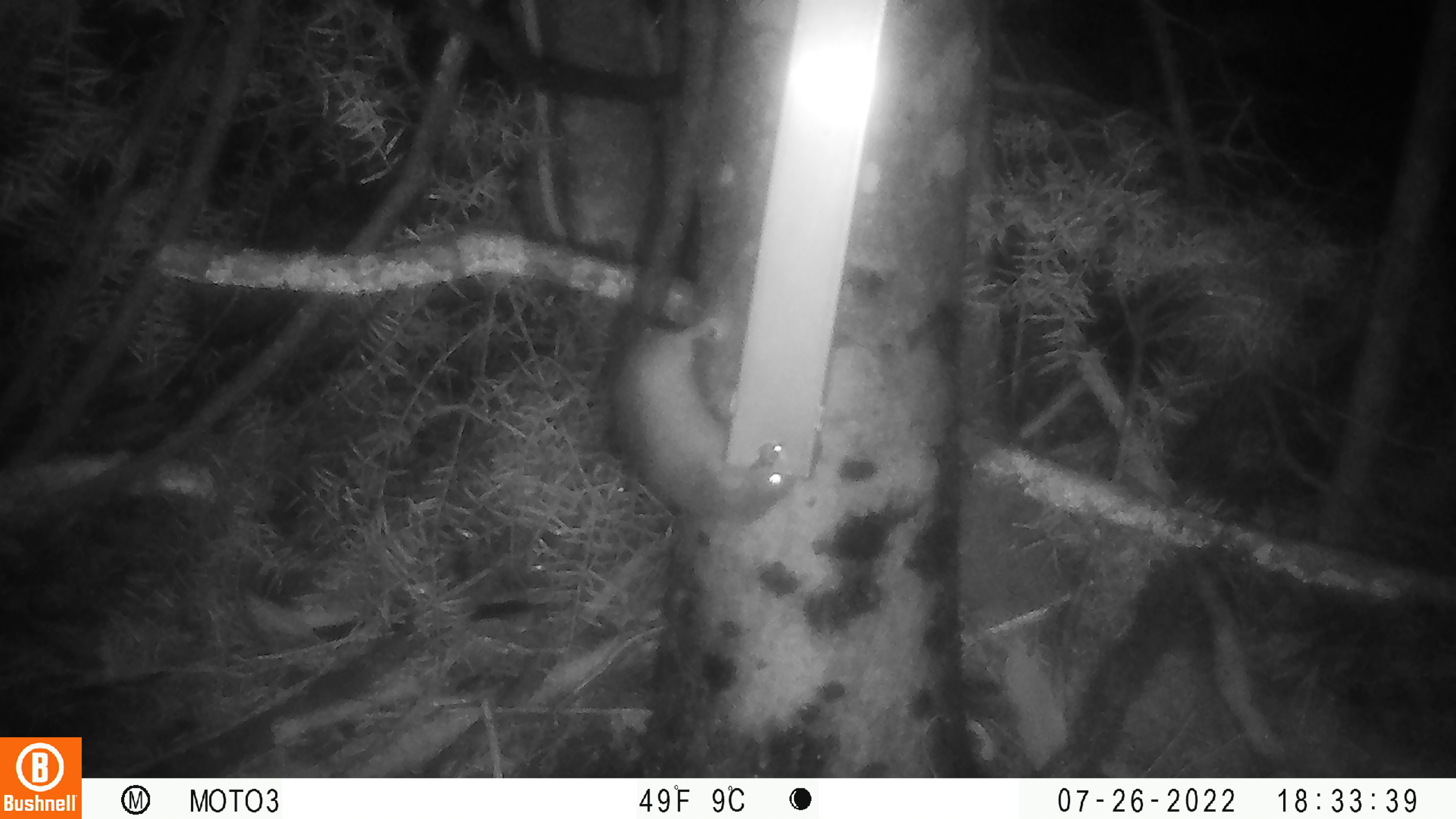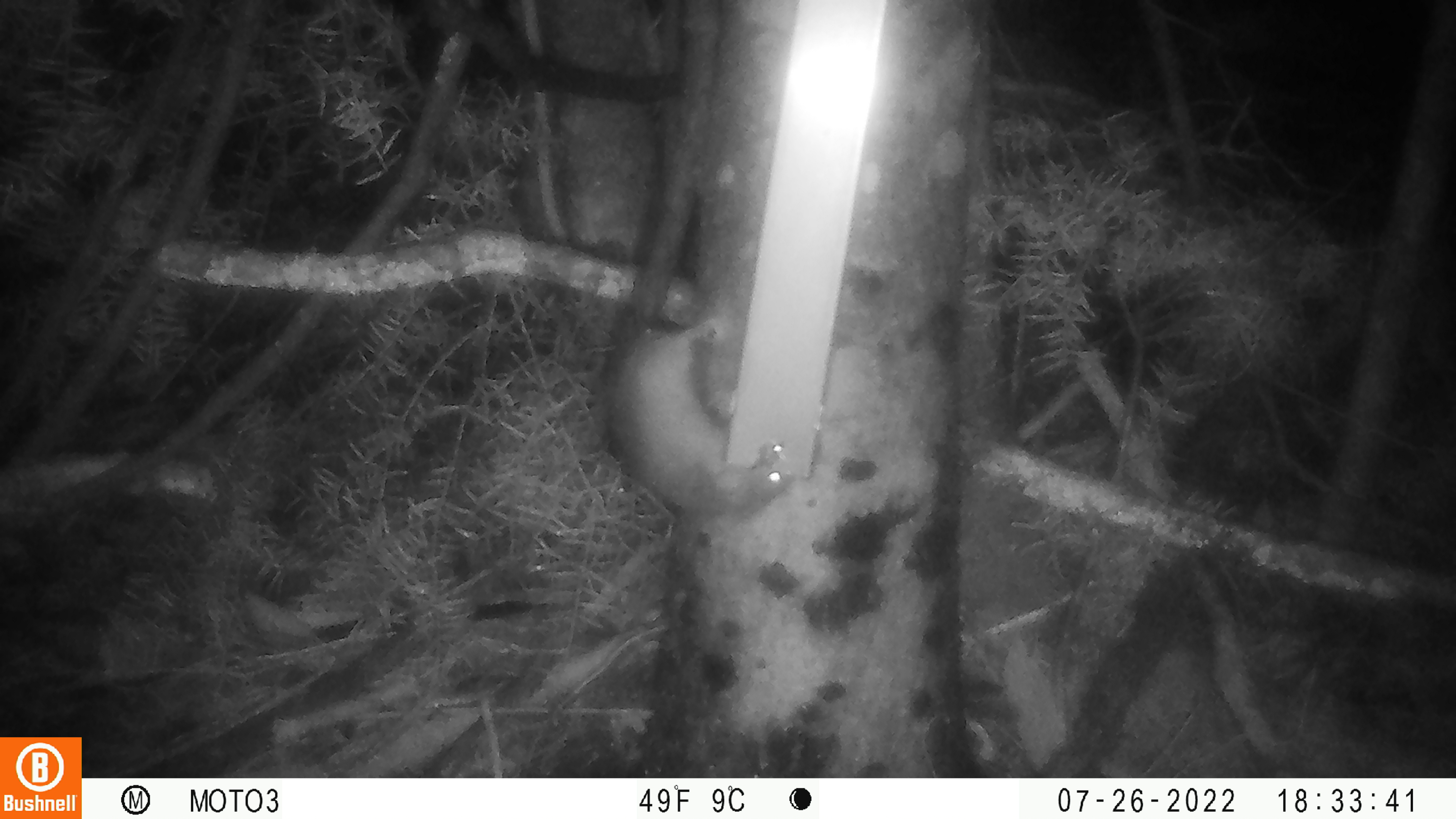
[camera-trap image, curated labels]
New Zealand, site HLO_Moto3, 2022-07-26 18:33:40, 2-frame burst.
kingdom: Animalia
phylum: Chordata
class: Mammalia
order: Rodentia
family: Muridae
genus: Rattus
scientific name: Rattus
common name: rat